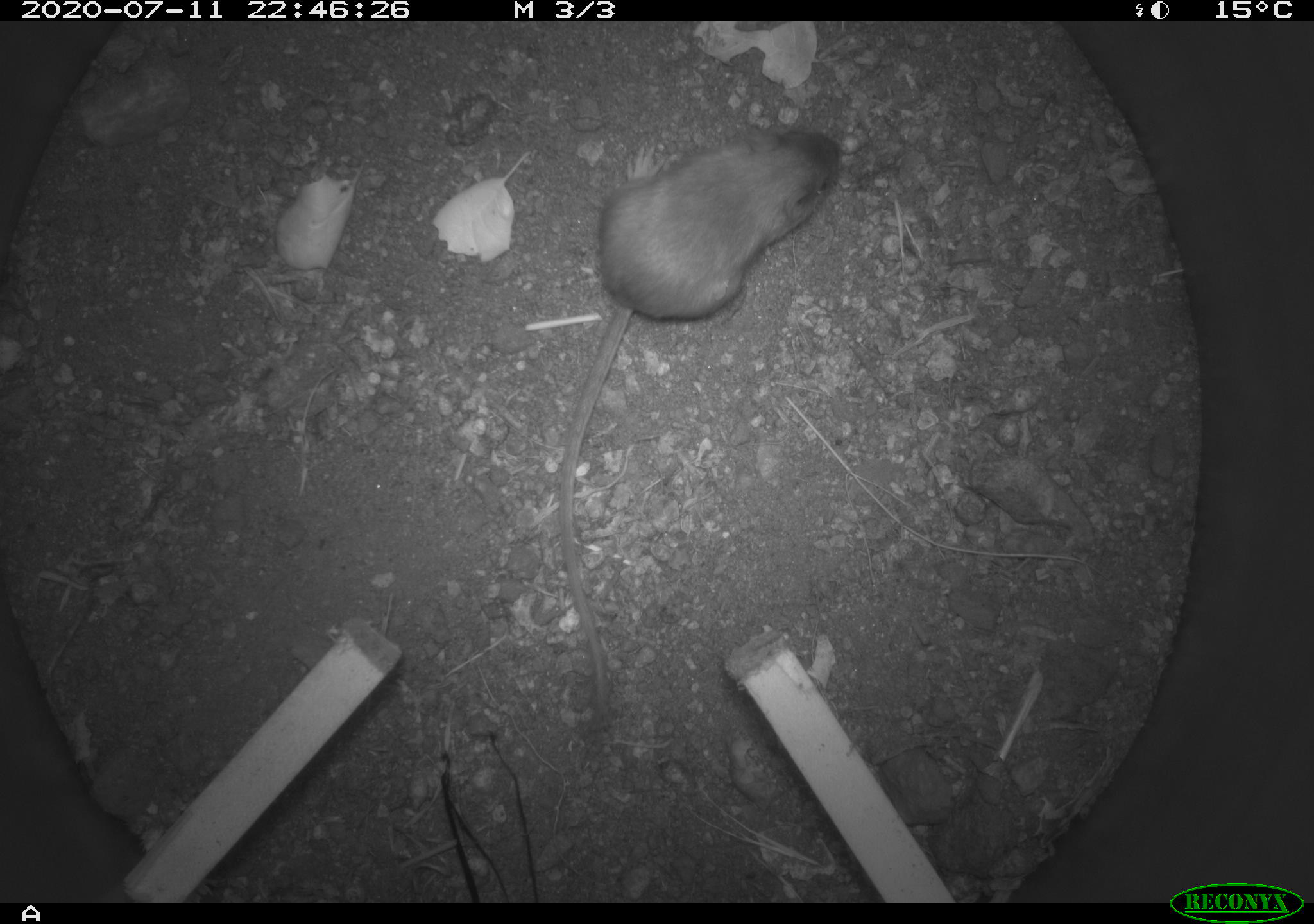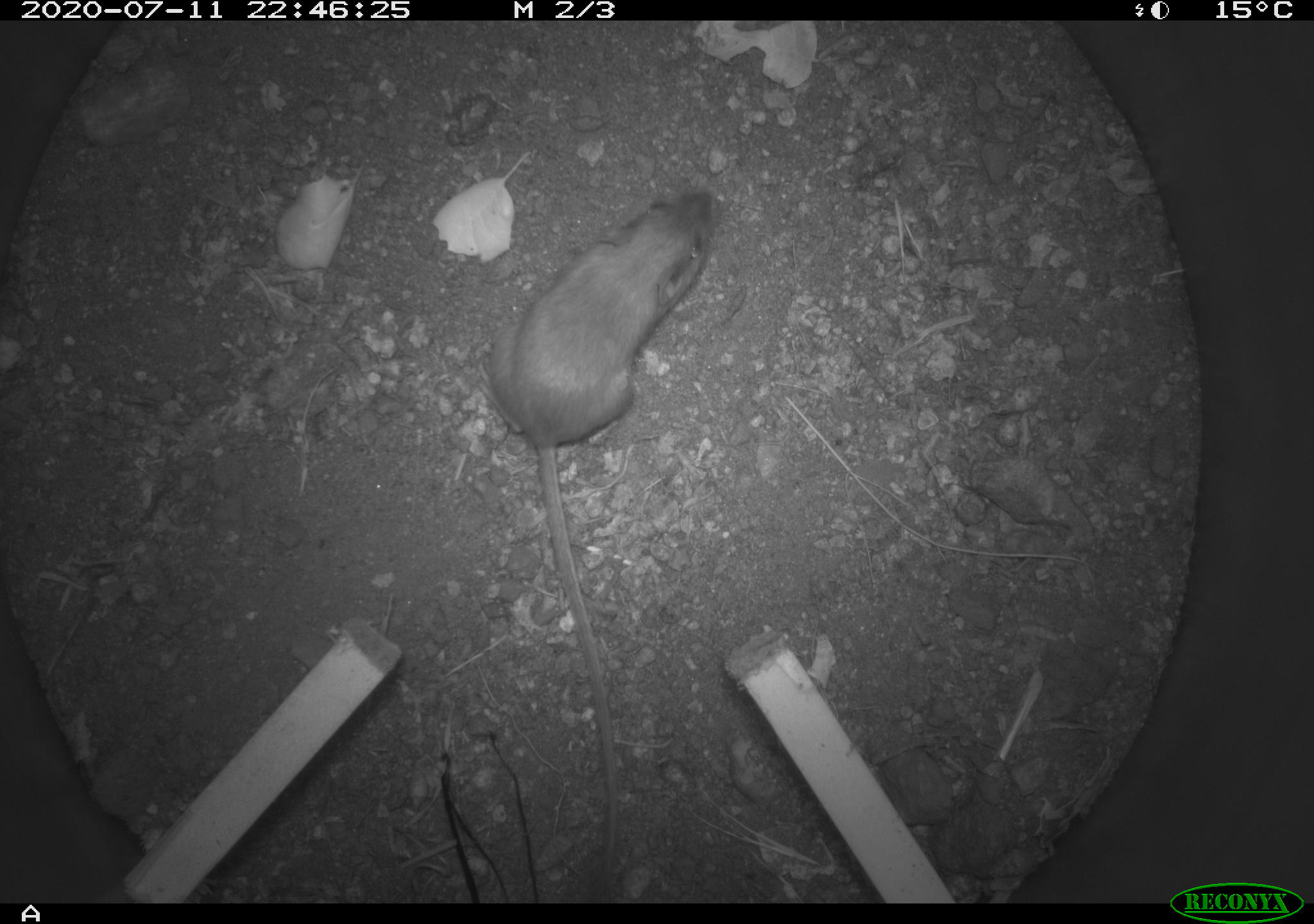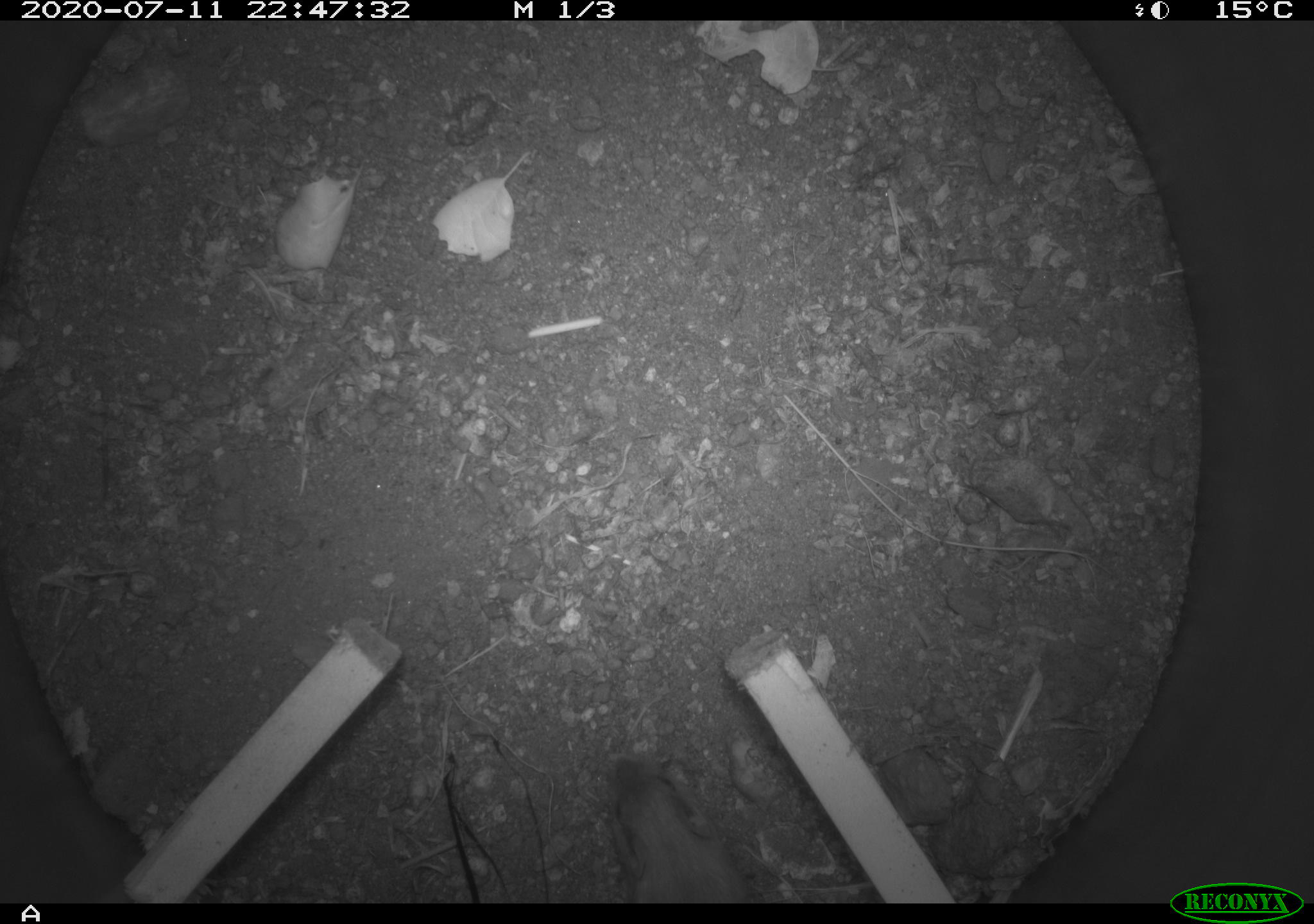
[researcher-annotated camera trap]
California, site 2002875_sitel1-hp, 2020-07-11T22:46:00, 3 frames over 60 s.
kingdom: Animalia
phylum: Chordata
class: Mammalia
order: Rodentia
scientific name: Rodentia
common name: rodent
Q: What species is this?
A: Rodent (Rodentia).